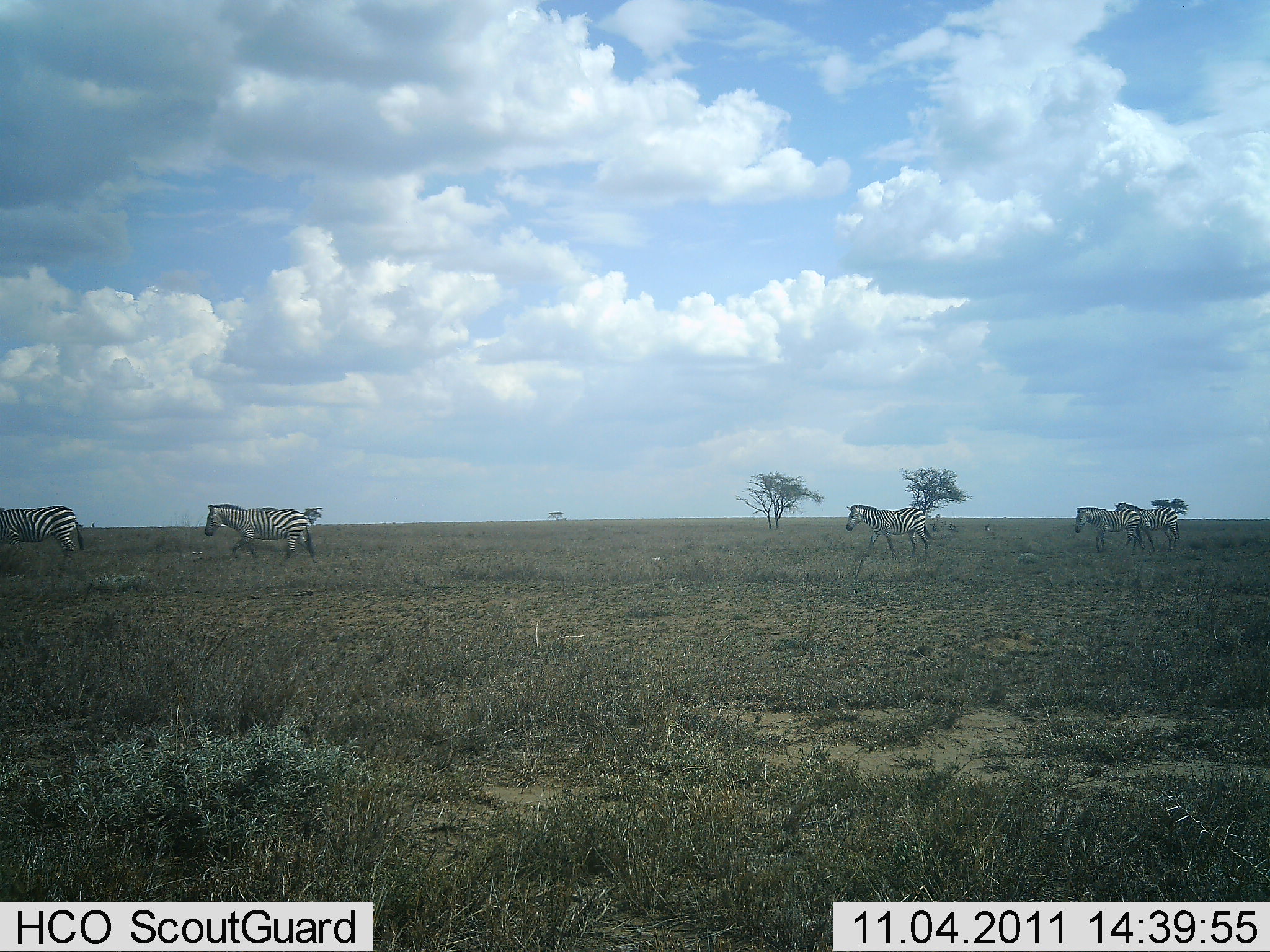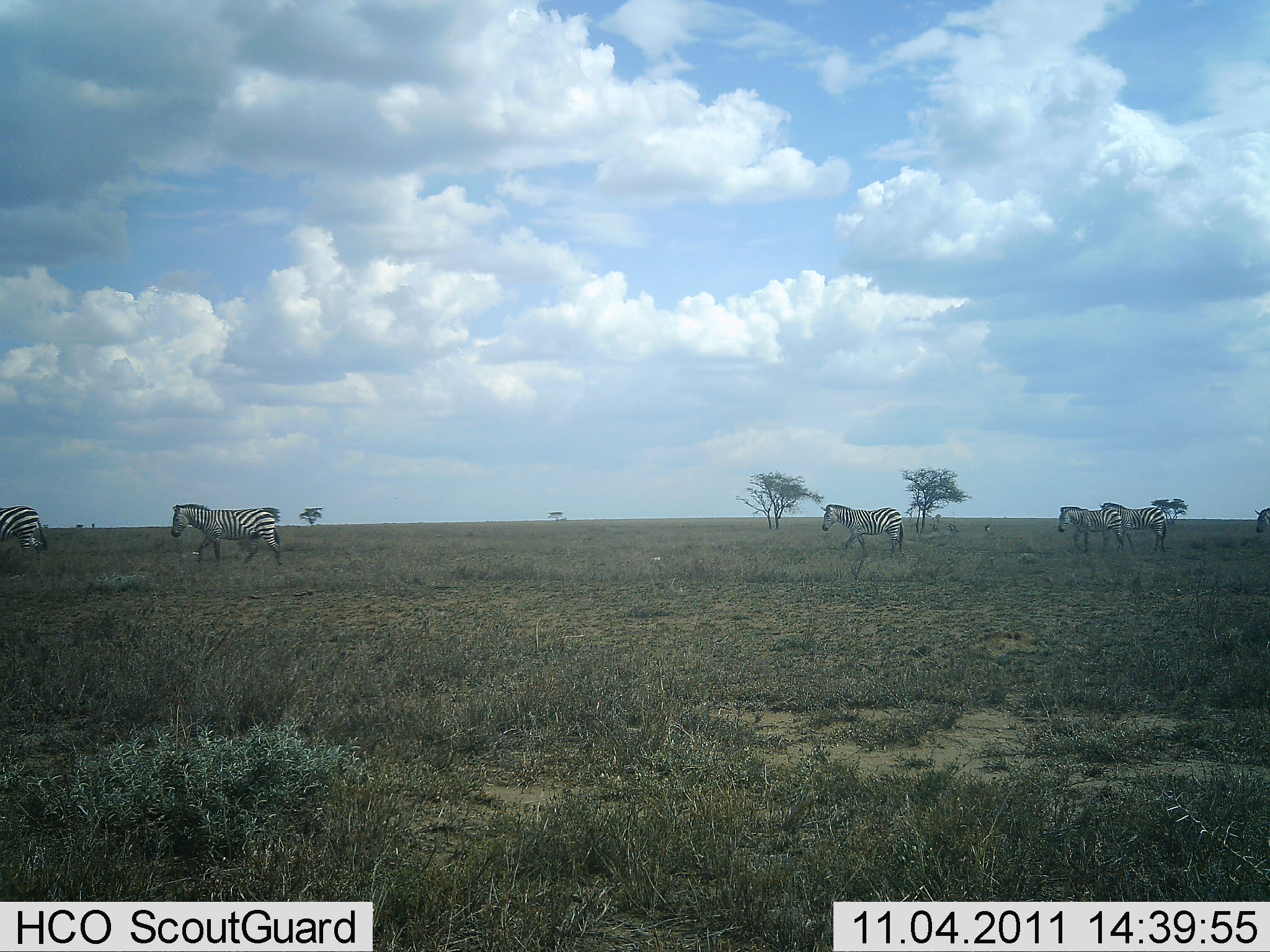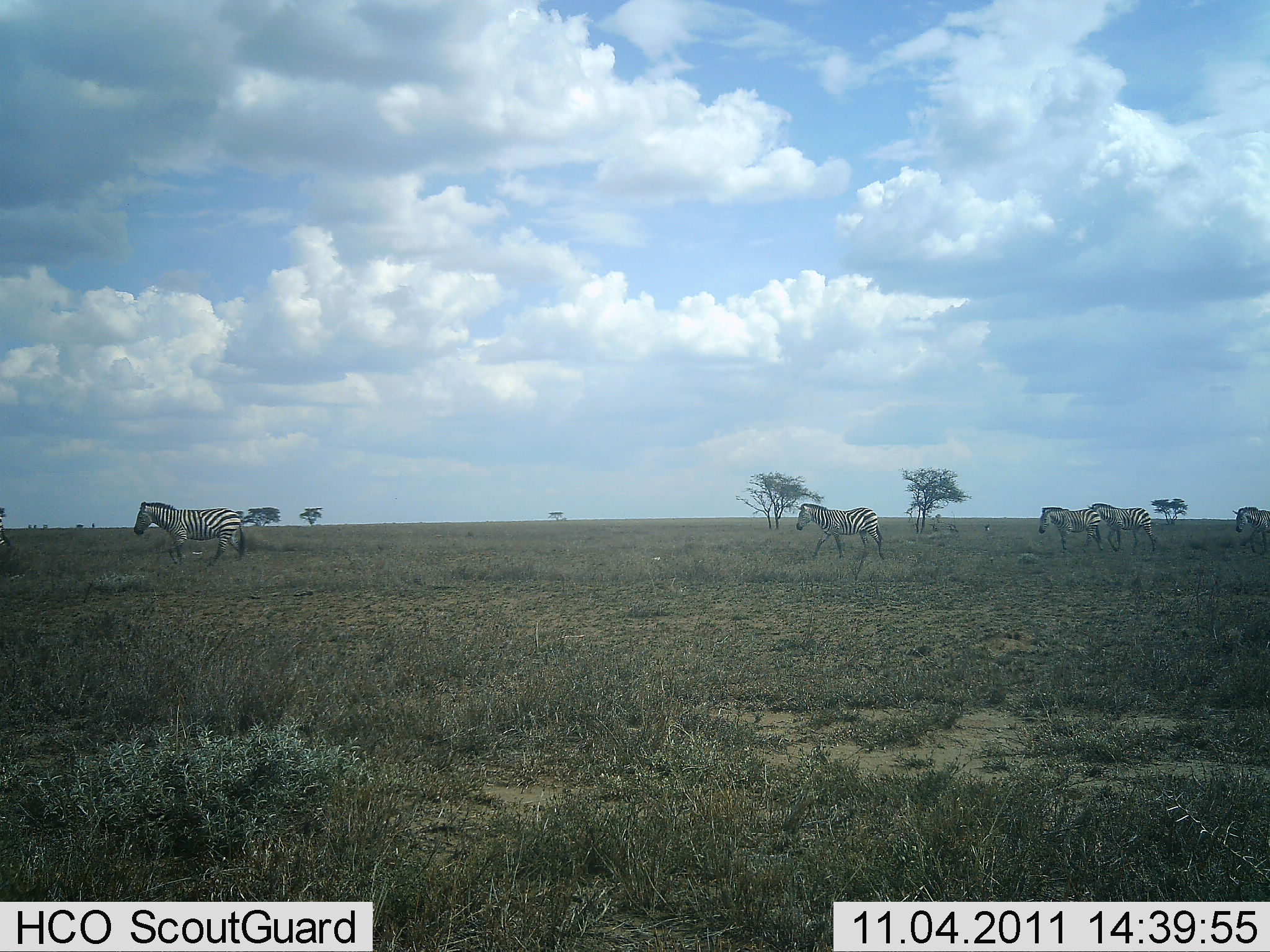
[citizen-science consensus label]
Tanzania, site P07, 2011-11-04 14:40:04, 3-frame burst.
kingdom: Animalia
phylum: Chordata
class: Mammalia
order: Perissodactyla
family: Equidae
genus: Equus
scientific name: Equus quagga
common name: plains zebra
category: zebra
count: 6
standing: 8%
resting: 0%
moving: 100%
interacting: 0%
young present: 0%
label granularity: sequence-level